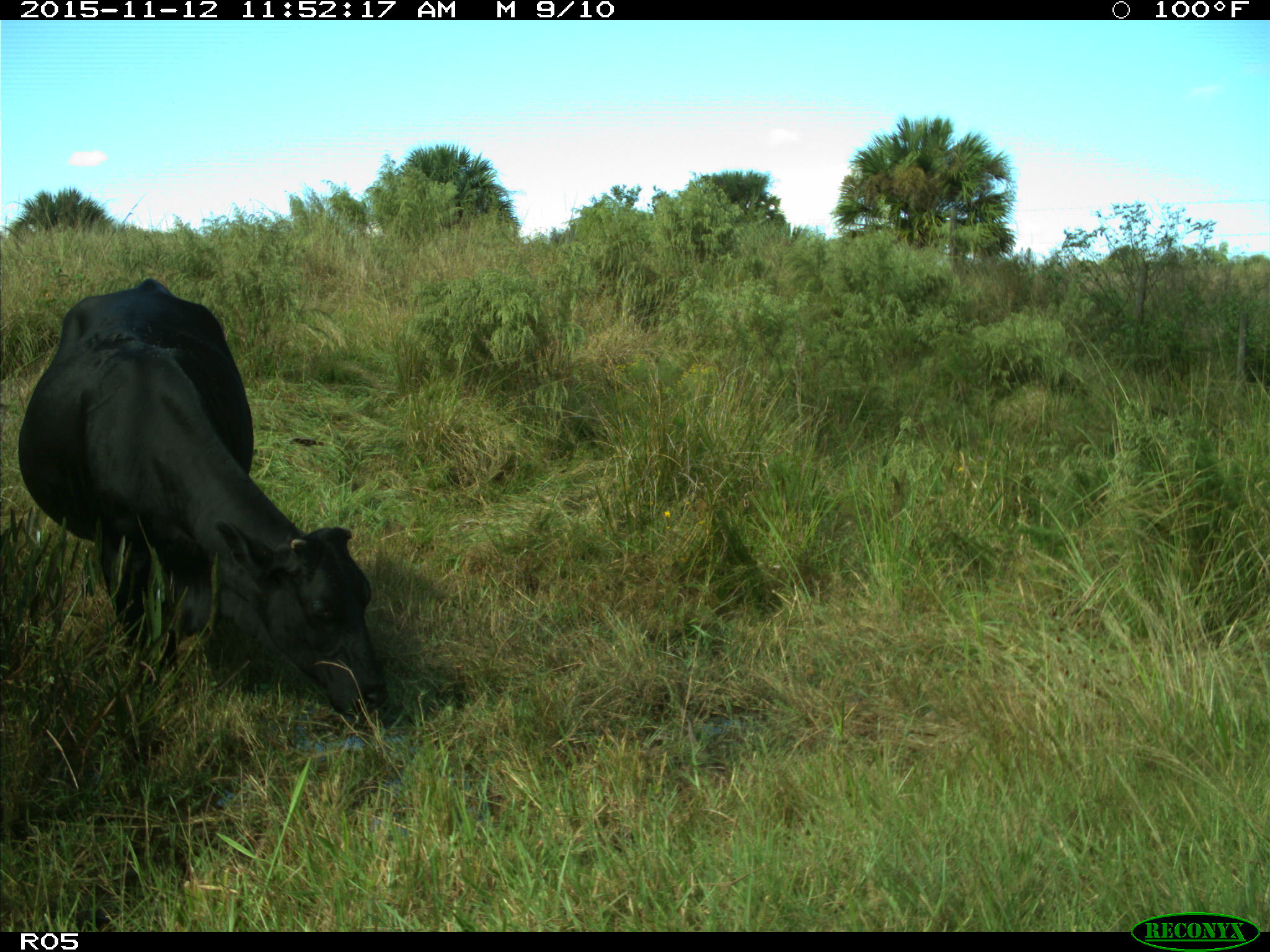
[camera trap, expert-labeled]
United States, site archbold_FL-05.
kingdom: Animalia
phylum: Chordata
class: Mammalia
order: Artiodactyla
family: Bovidae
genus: Bos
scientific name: Bos taurus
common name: domestic cow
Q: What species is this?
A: Bos taurus (domestic cow).